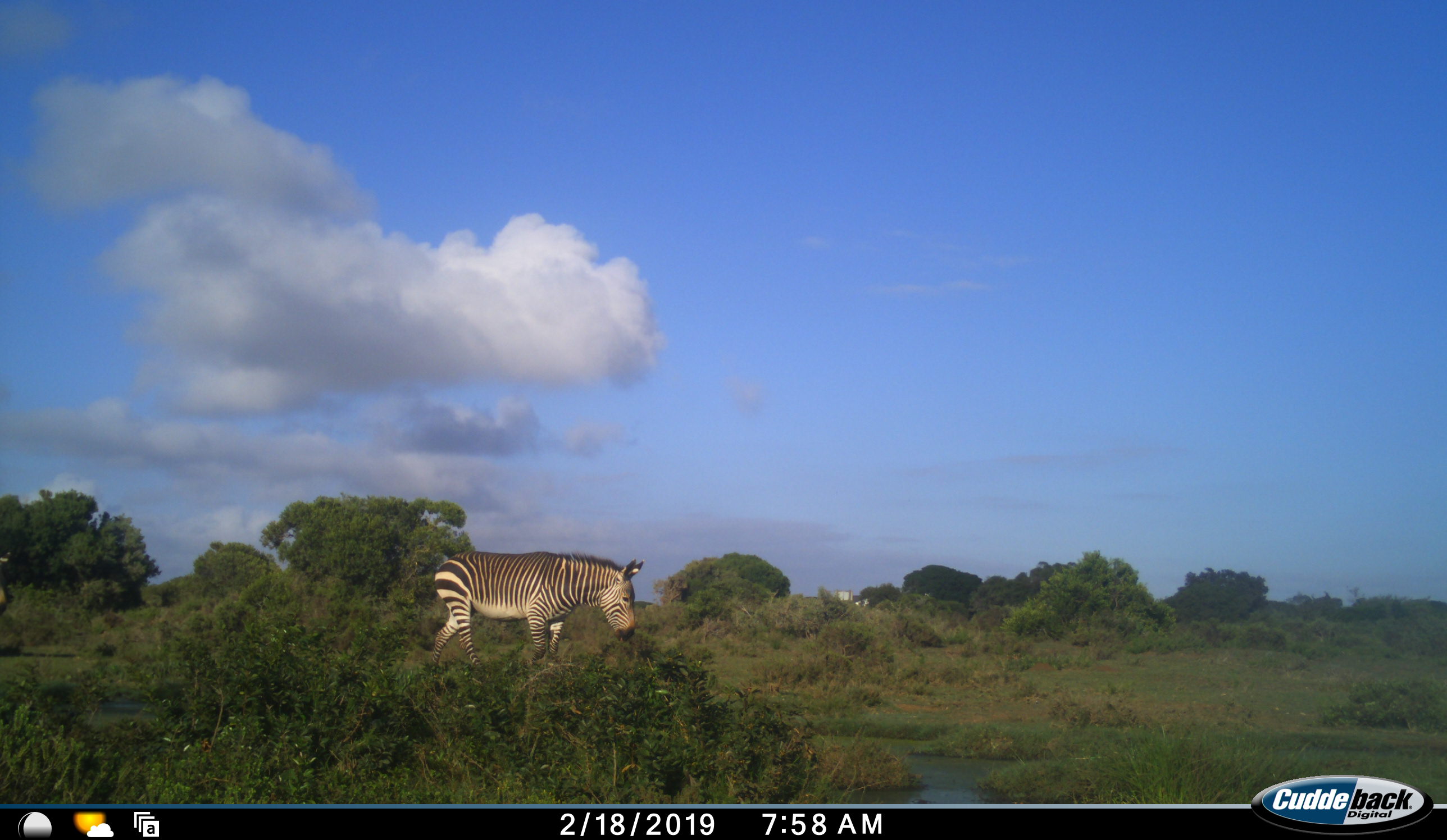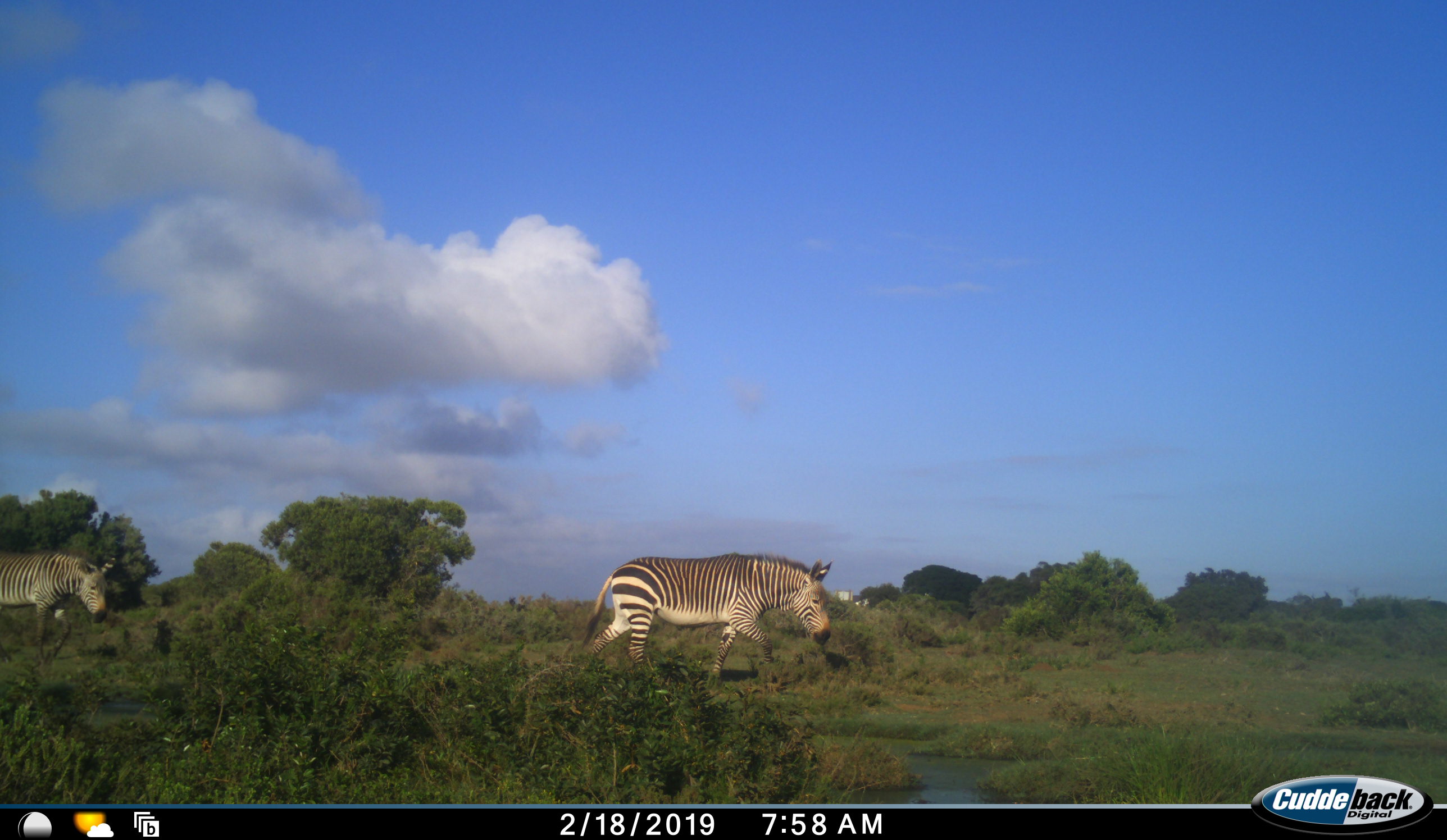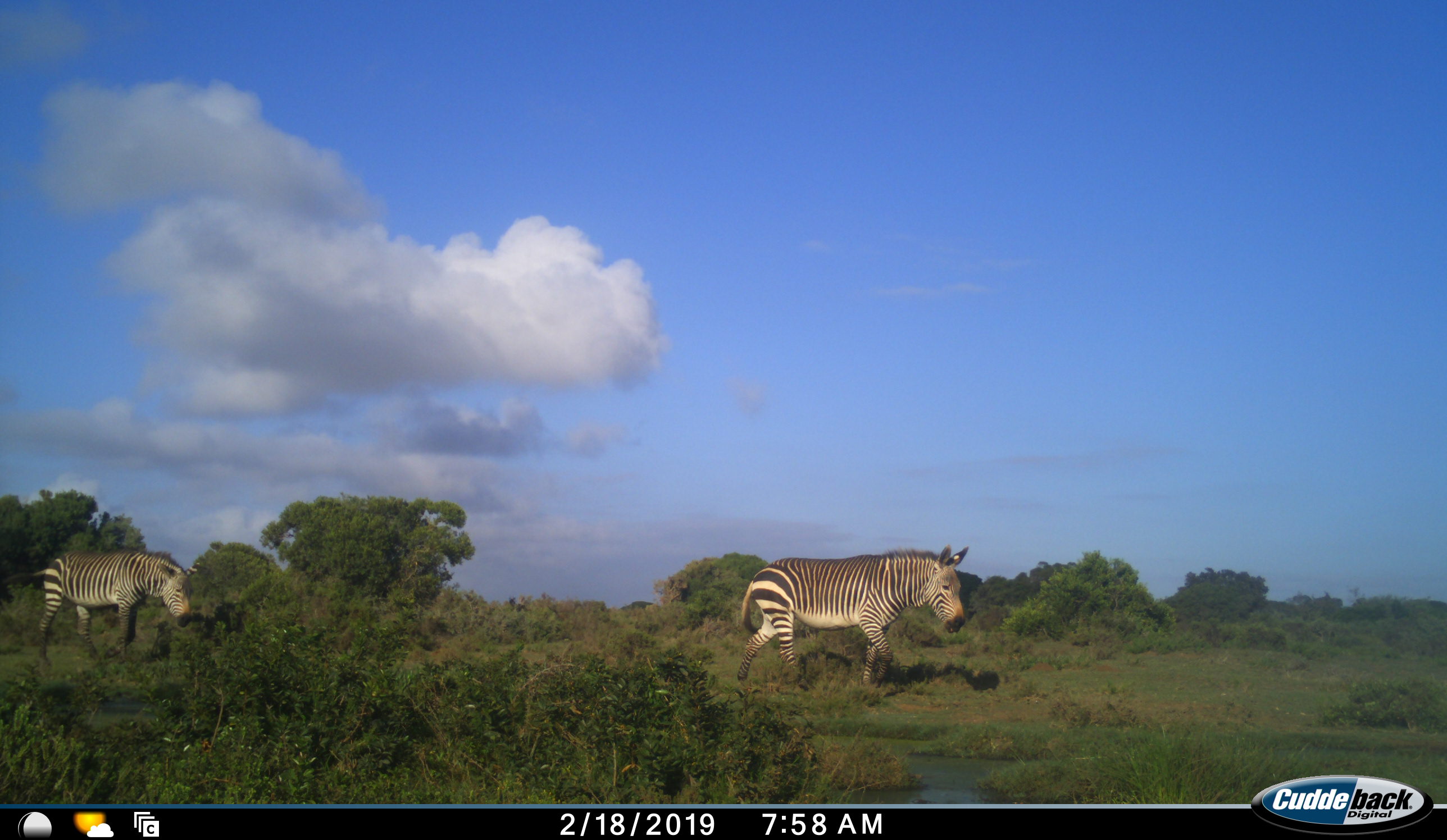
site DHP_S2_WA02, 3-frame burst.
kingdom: Animalia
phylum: Chordata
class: Mammalia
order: Perissodactyla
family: Equidae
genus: Equus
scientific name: Equus zebra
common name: mountain zebra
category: zebramountain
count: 2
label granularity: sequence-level